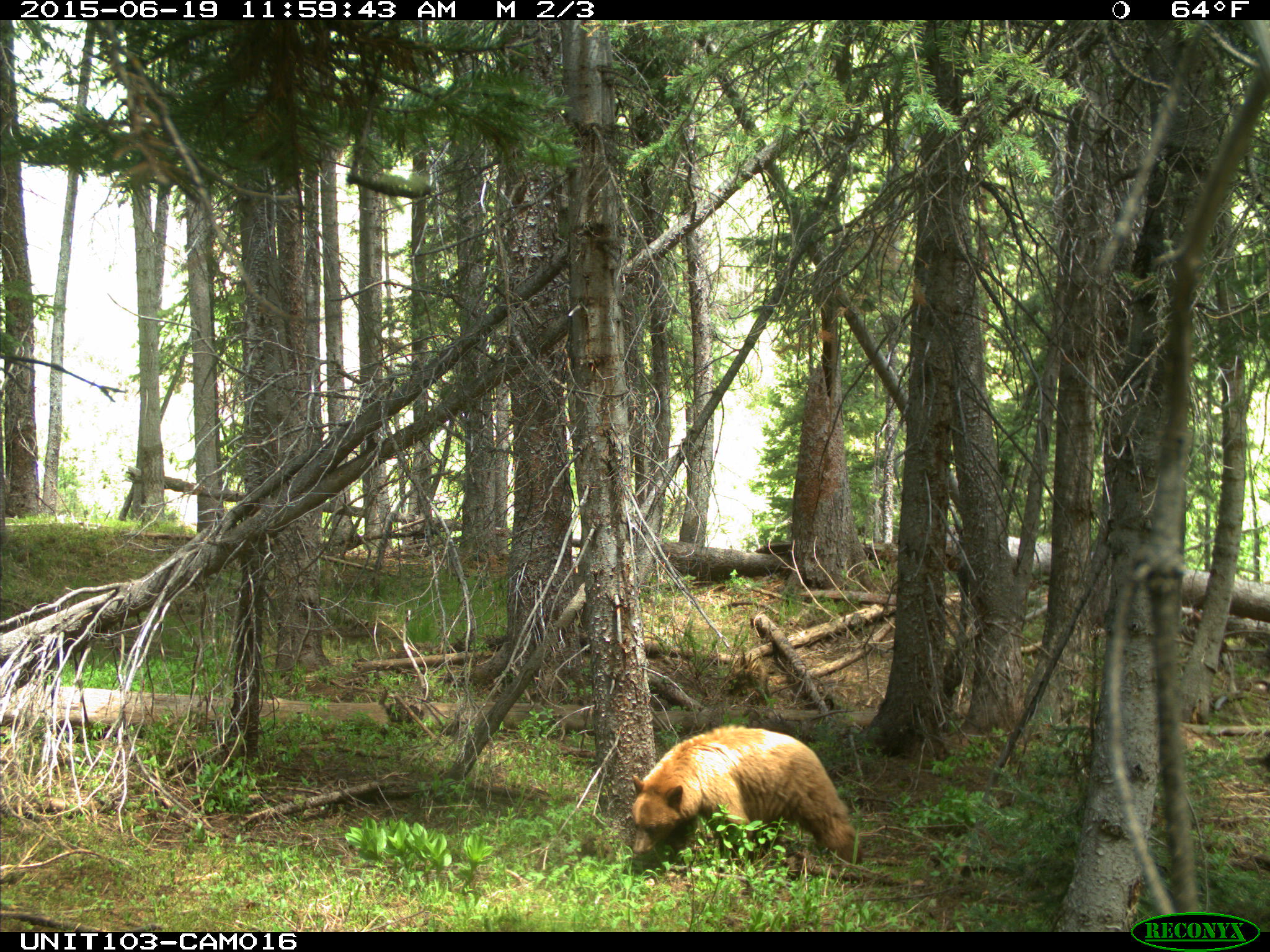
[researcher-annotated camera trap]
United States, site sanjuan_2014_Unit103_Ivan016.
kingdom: Animalia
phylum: Chordata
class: Mammalia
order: Carnivora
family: Ursidae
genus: Ursus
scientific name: Ursus americanus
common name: american black bear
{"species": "Ursus americanus (american black bear)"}